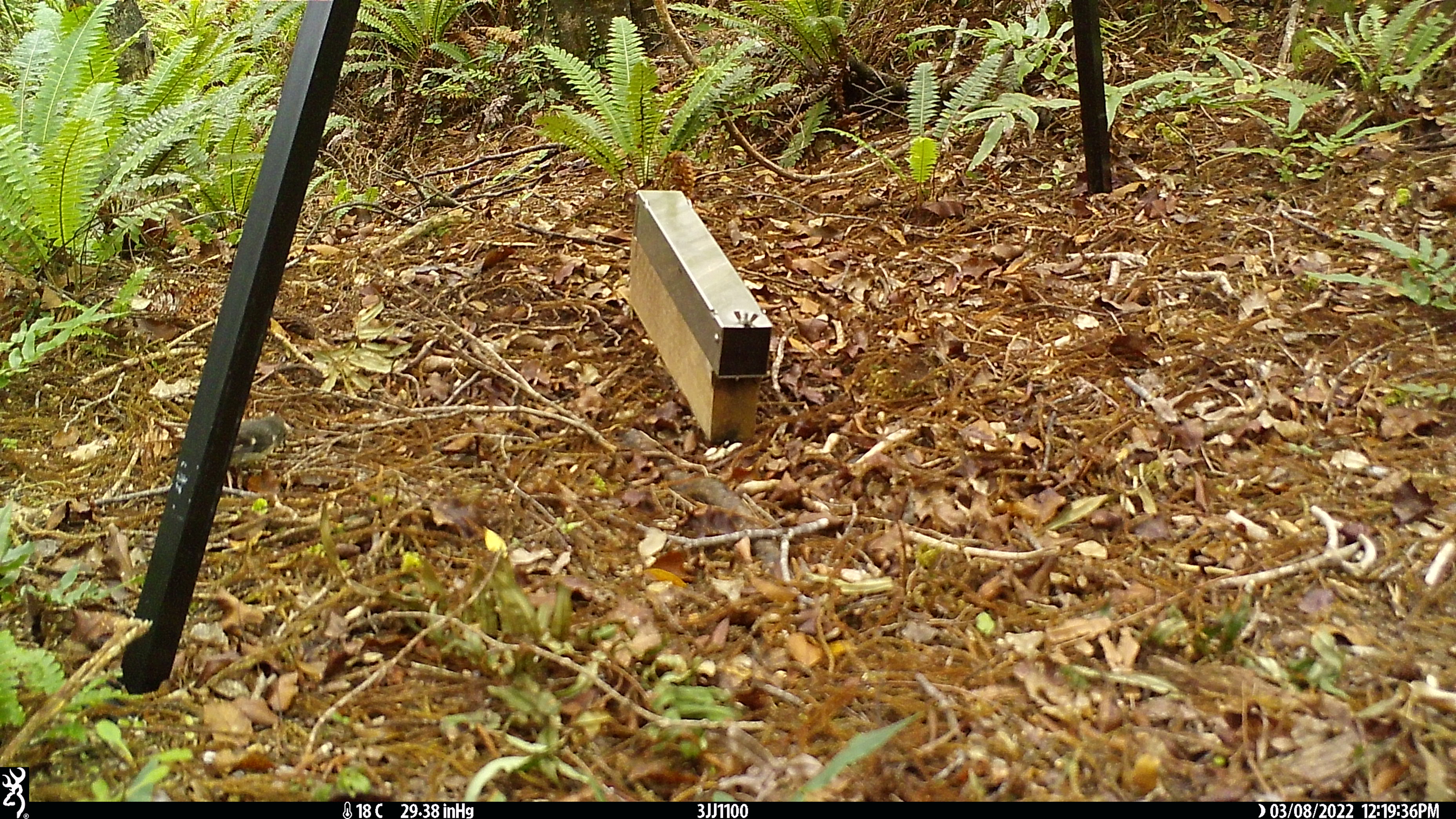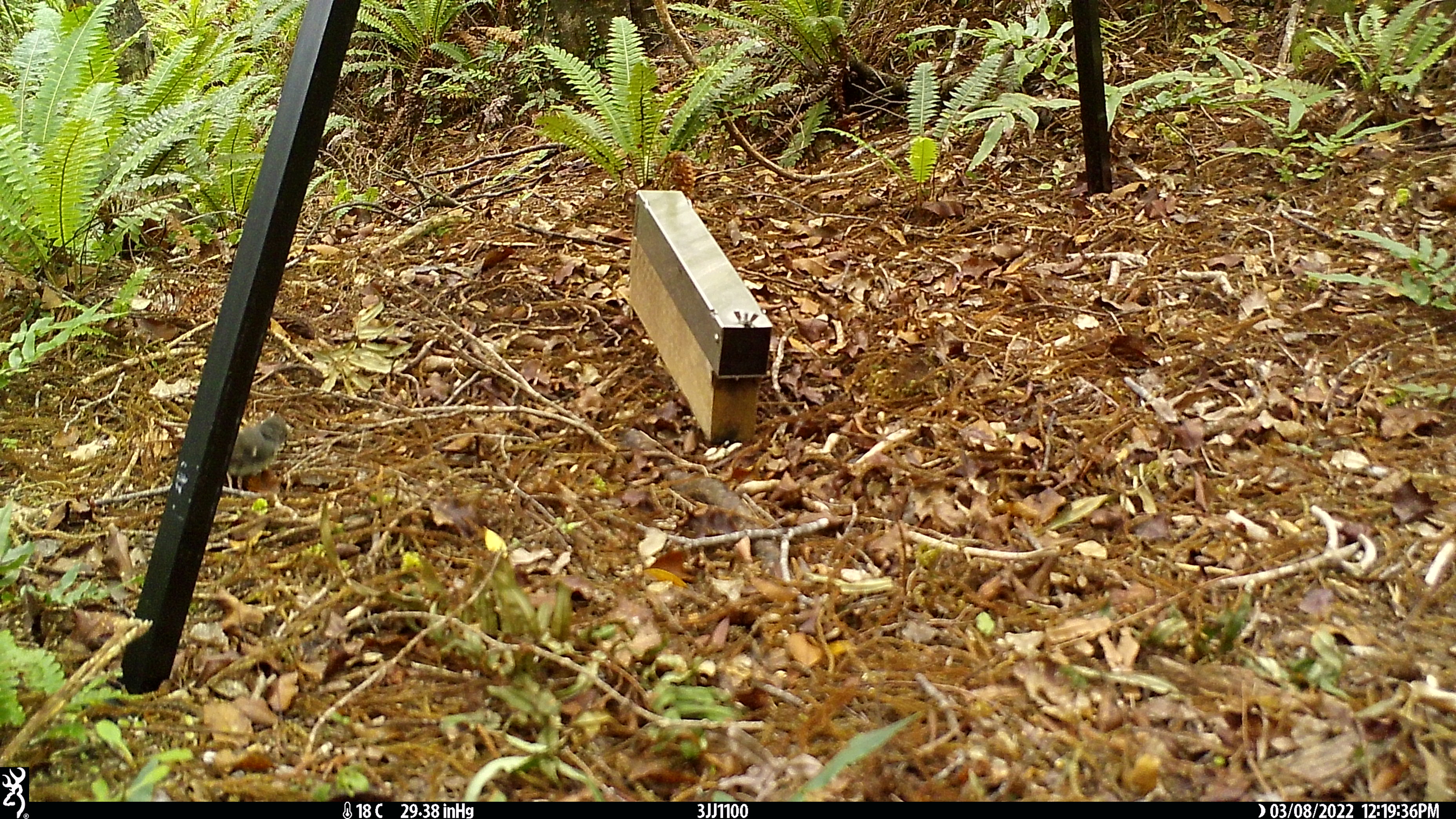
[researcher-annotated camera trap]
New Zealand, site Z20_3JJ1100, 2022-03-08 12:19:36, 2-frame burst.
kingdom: Animalia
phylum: Chordata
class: Aves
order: Passeriformes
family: Petroicidae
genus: Petroica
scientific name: Petroica macrocephala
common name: tomtit